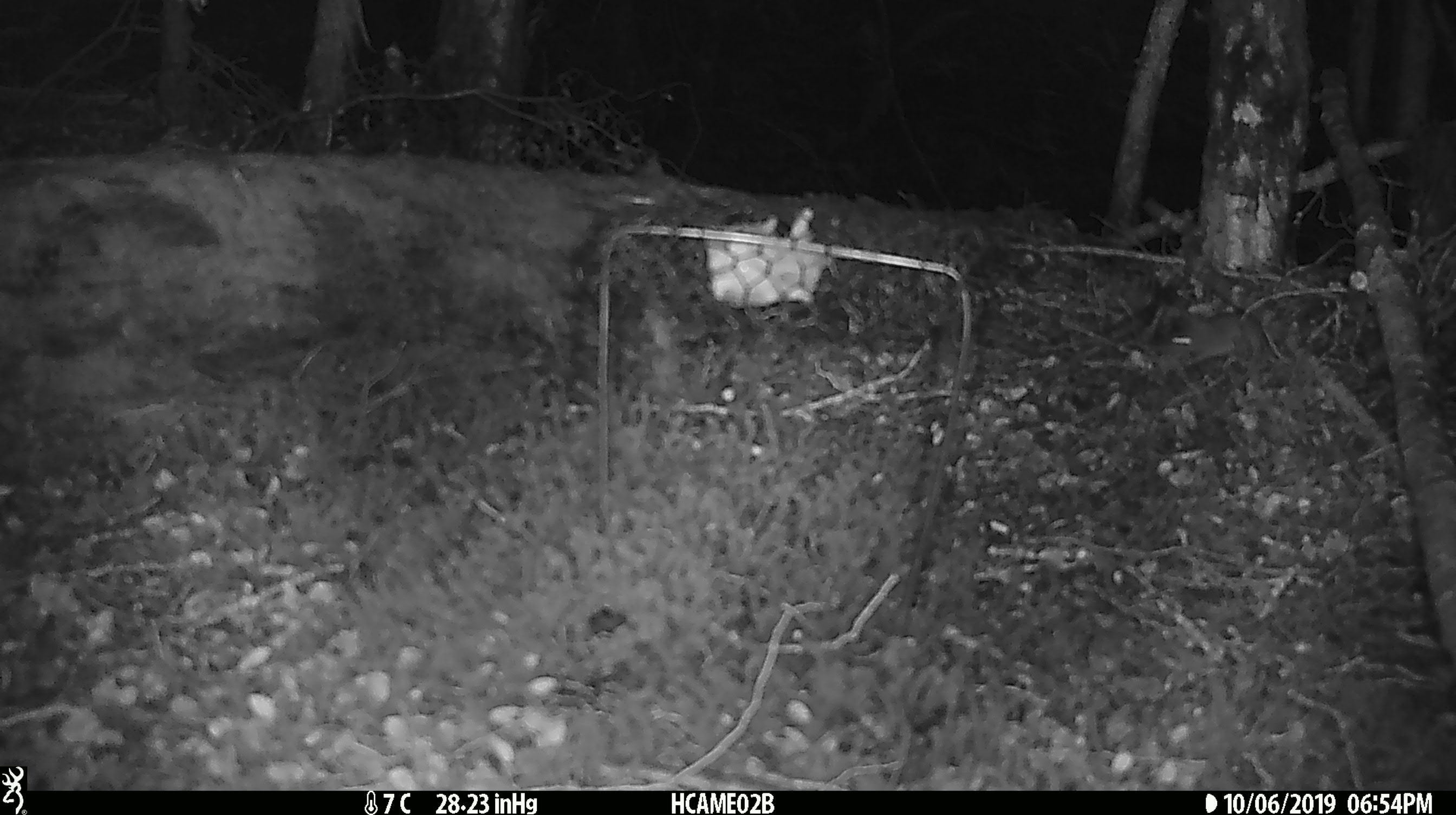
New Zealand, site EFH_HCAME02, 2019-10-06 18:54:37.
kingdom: Animalia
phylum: Chordata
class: Mammalia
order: Rodentia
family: Muridae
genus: Mus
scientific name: Mus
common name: mouse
Mouse (Mus).